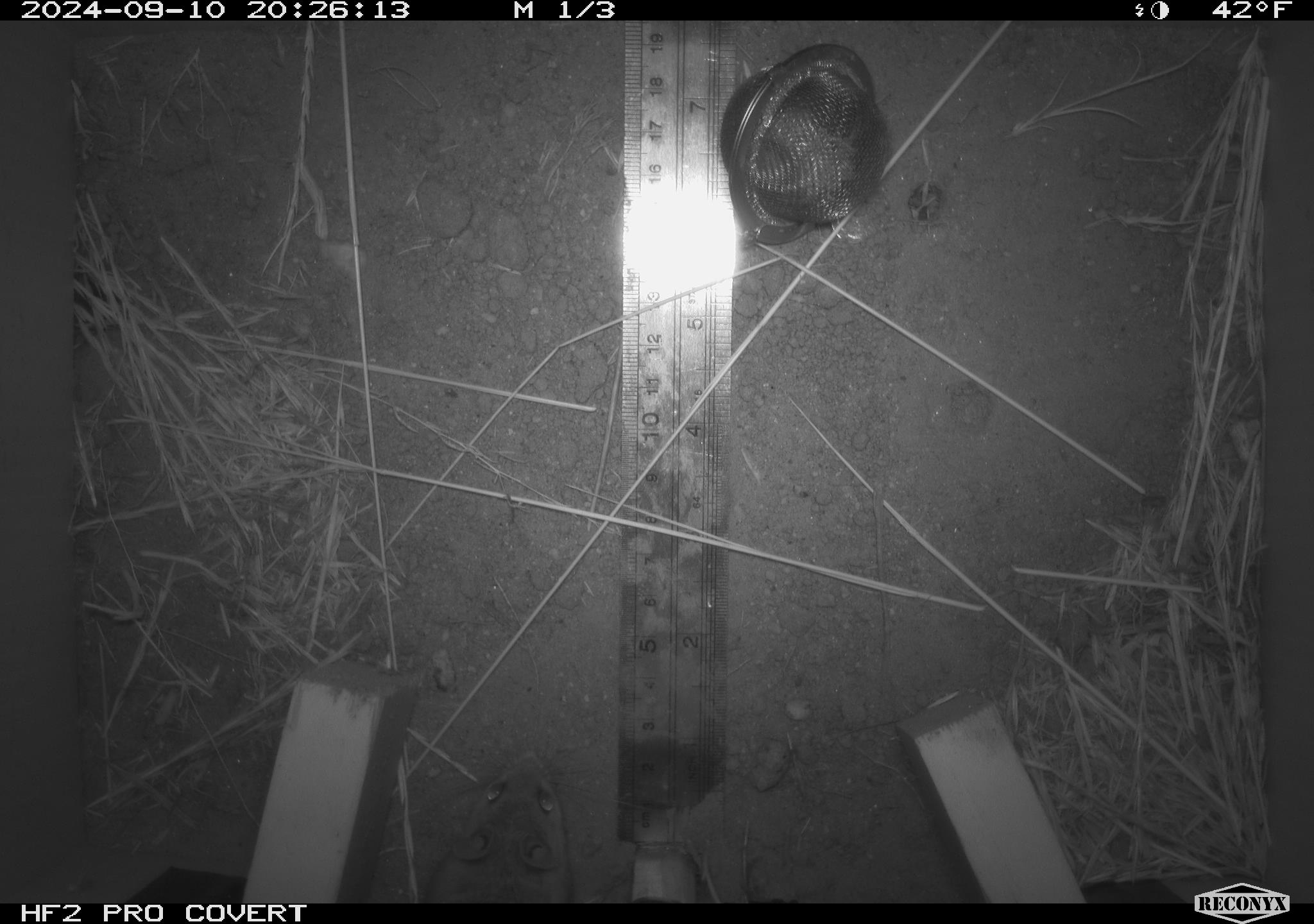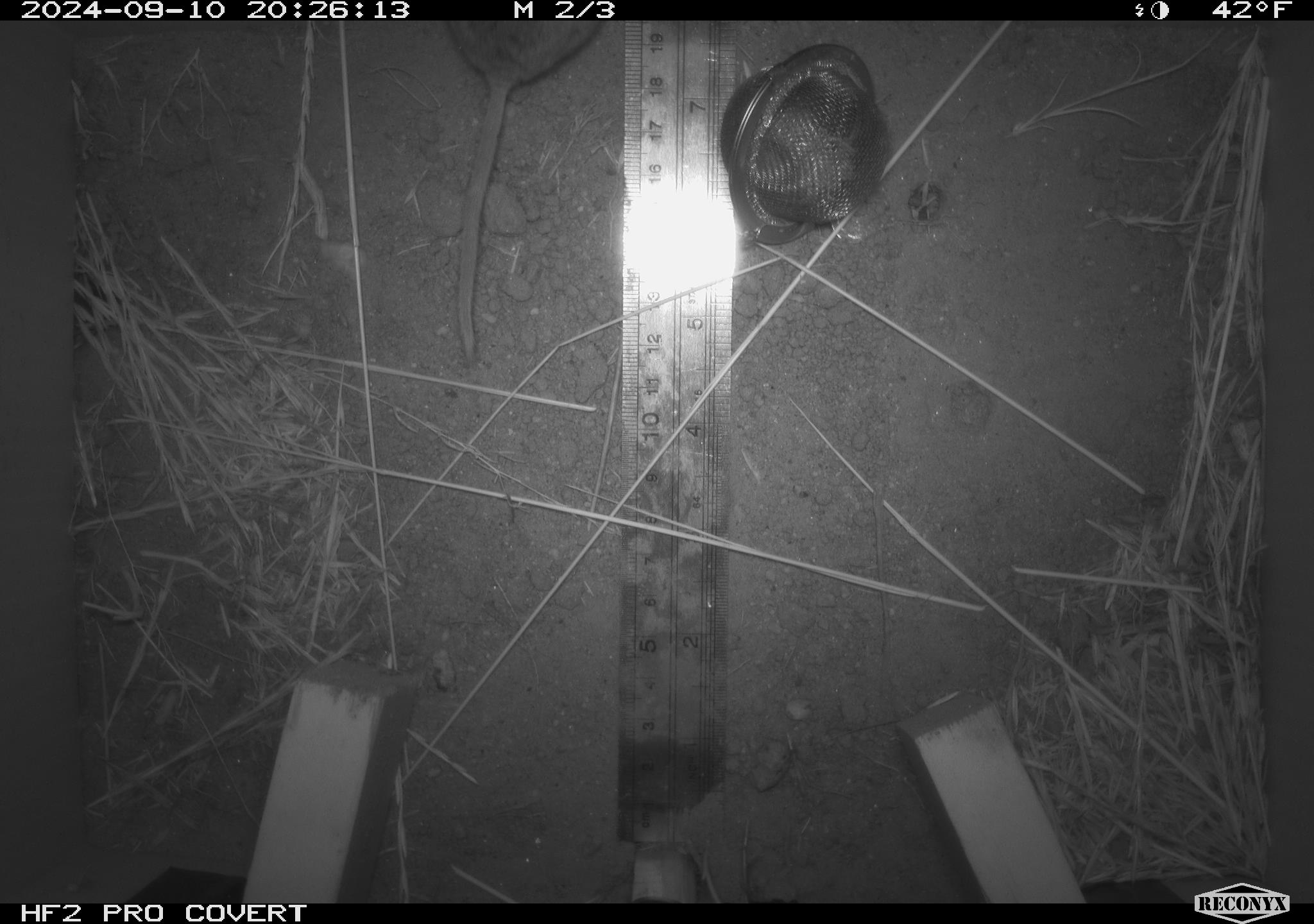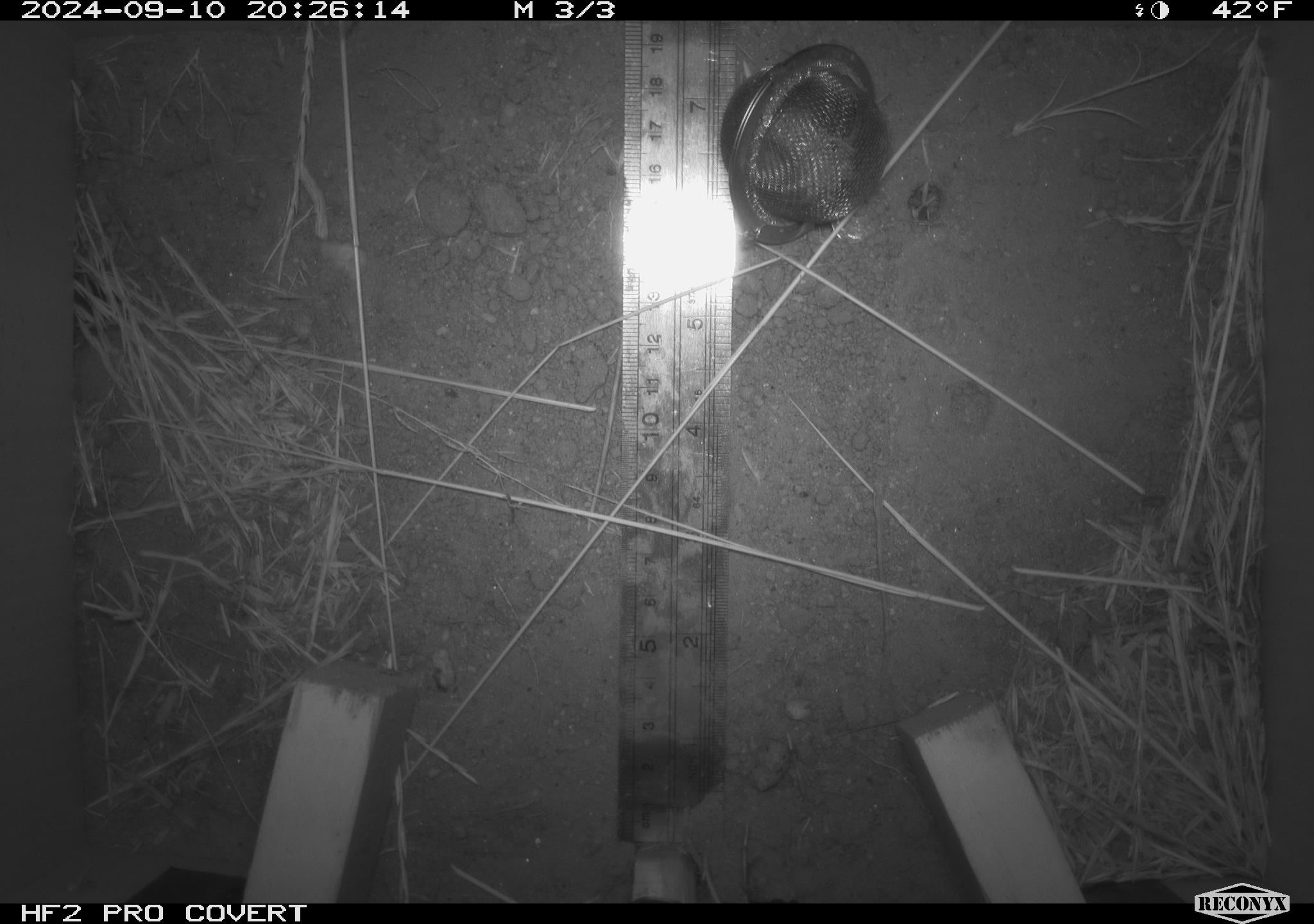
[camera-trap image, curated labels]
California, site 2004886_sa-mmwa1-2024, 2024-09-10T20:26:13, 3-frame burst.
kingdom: Animalia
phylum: Chordata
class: Mammalia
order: Rodentia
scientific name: Rodentia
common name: mouse species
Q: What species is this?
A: Mouse species (Rodentia).